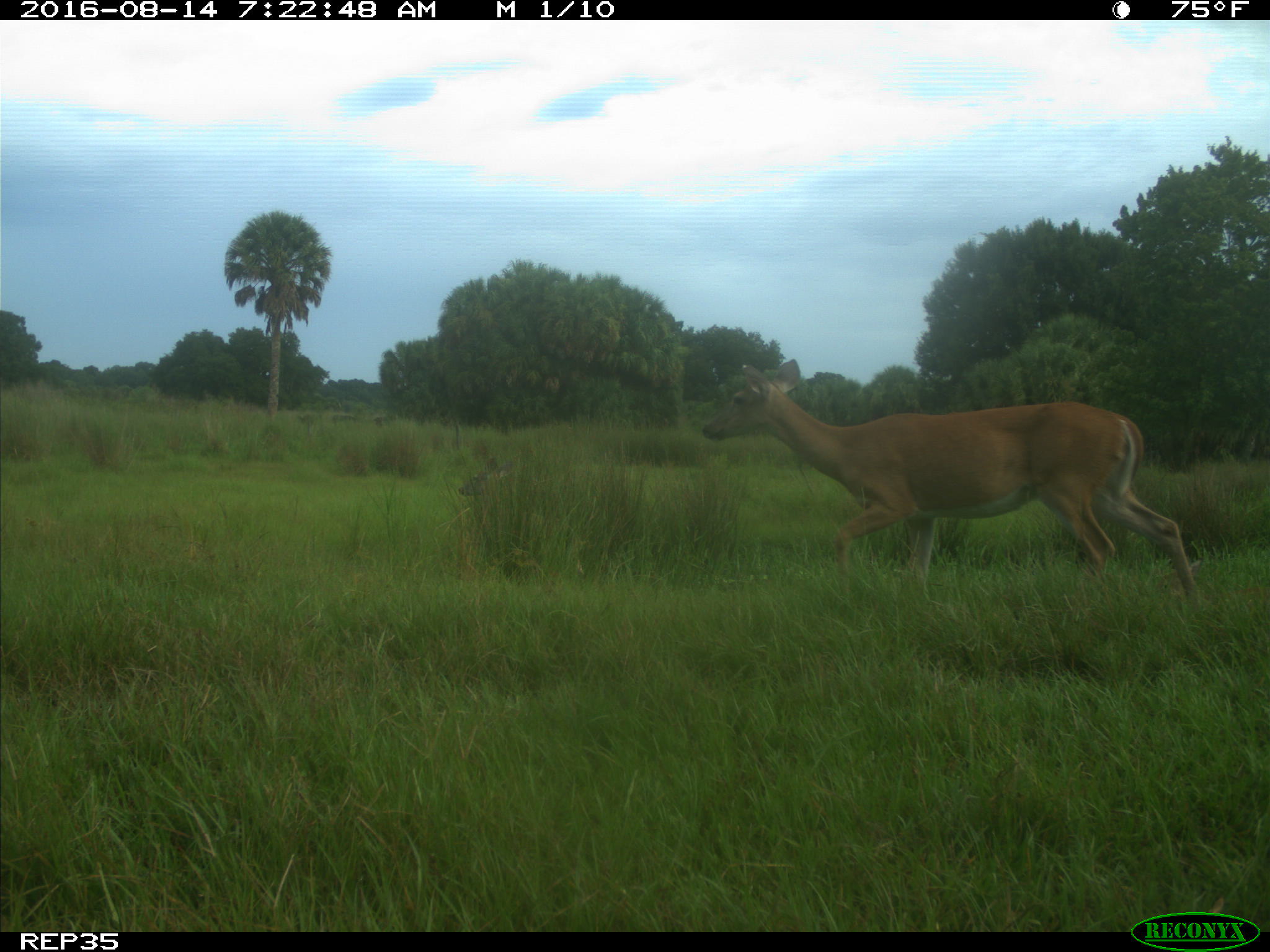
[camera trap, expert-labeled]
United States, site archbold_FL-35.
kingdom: Animalia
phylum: Chordata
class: Mammalia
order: Artiodactyla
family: Cervidae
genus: Odocoileus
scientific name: Odocoileus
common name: deer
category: unidentified deer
Unidentified deer (deer) (Odocoileus).